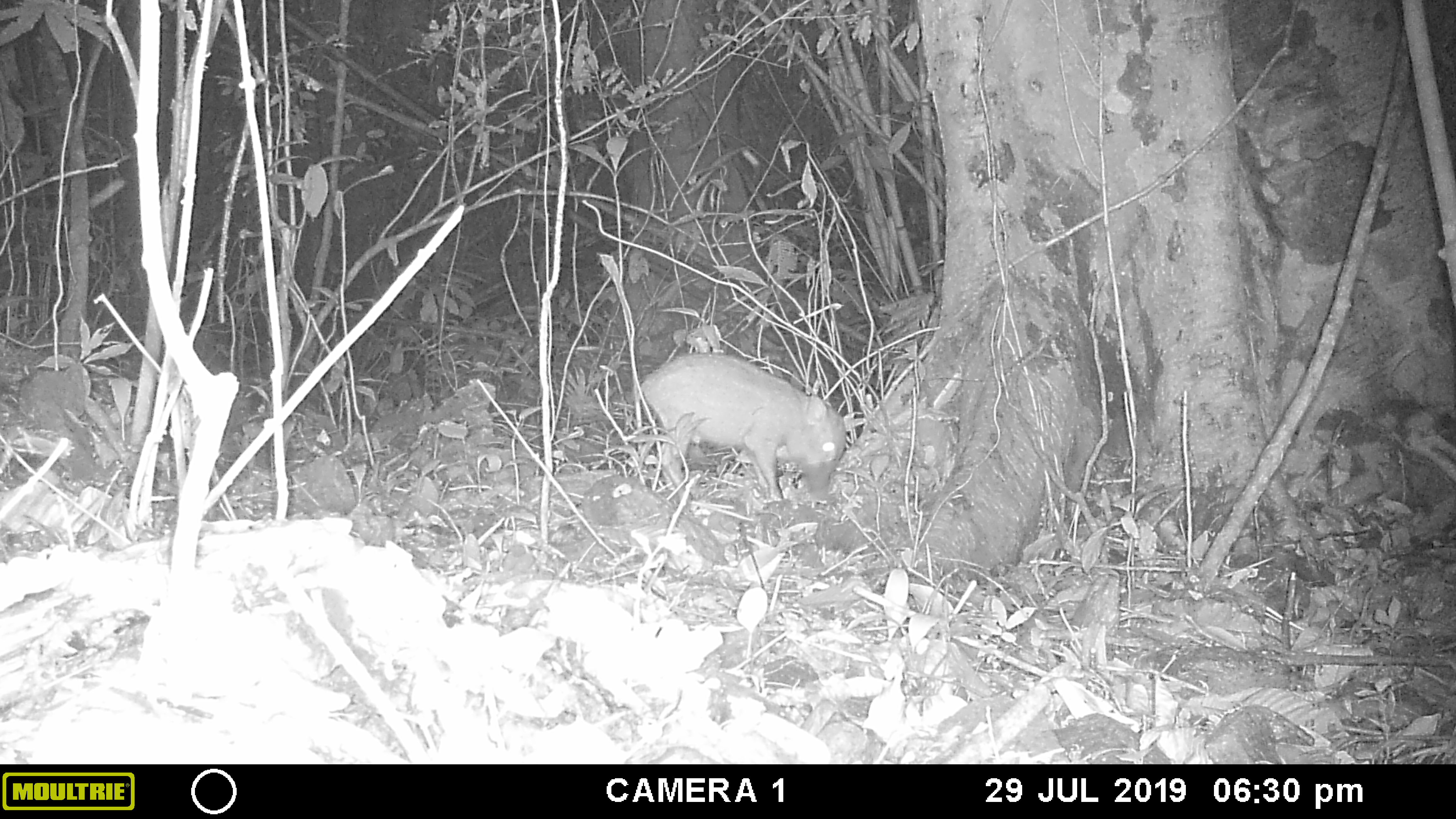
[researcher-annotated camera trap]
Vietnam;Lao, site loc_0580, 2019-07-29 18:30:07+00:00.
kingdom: Animalia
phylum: Chordata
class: Mammalia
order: Artiodactyla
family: Suidae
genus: Sus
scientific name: Sus scrofa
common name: eurasian wild pig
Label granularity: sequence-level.